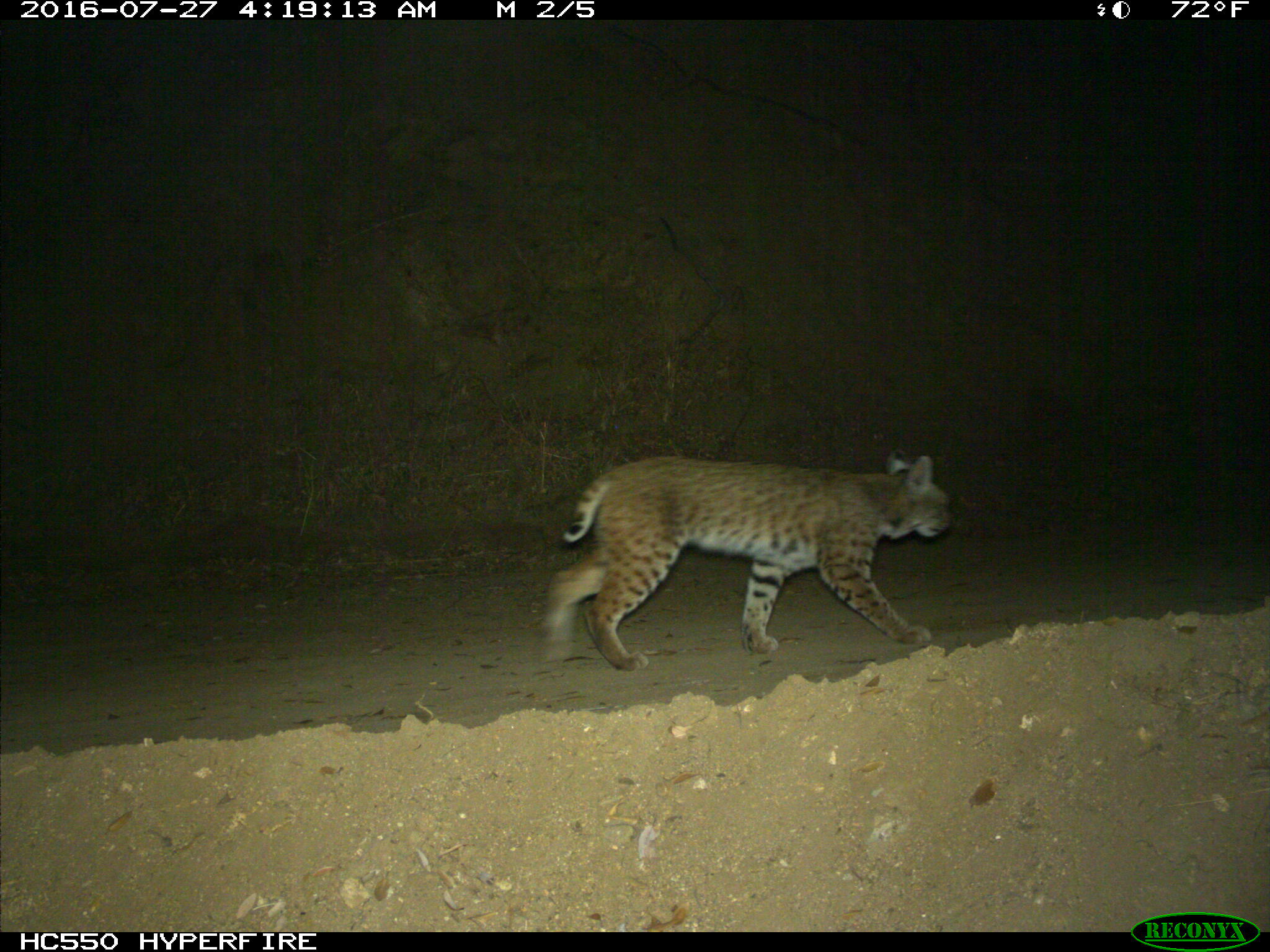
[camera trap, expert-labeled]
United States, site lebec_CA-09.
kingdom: Animalia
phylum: Chordata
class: Mammalia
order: Carnivora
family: Felidae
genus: Lynx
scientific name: Lynx rufus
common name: bobcat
Lynx rufus (bobcat).